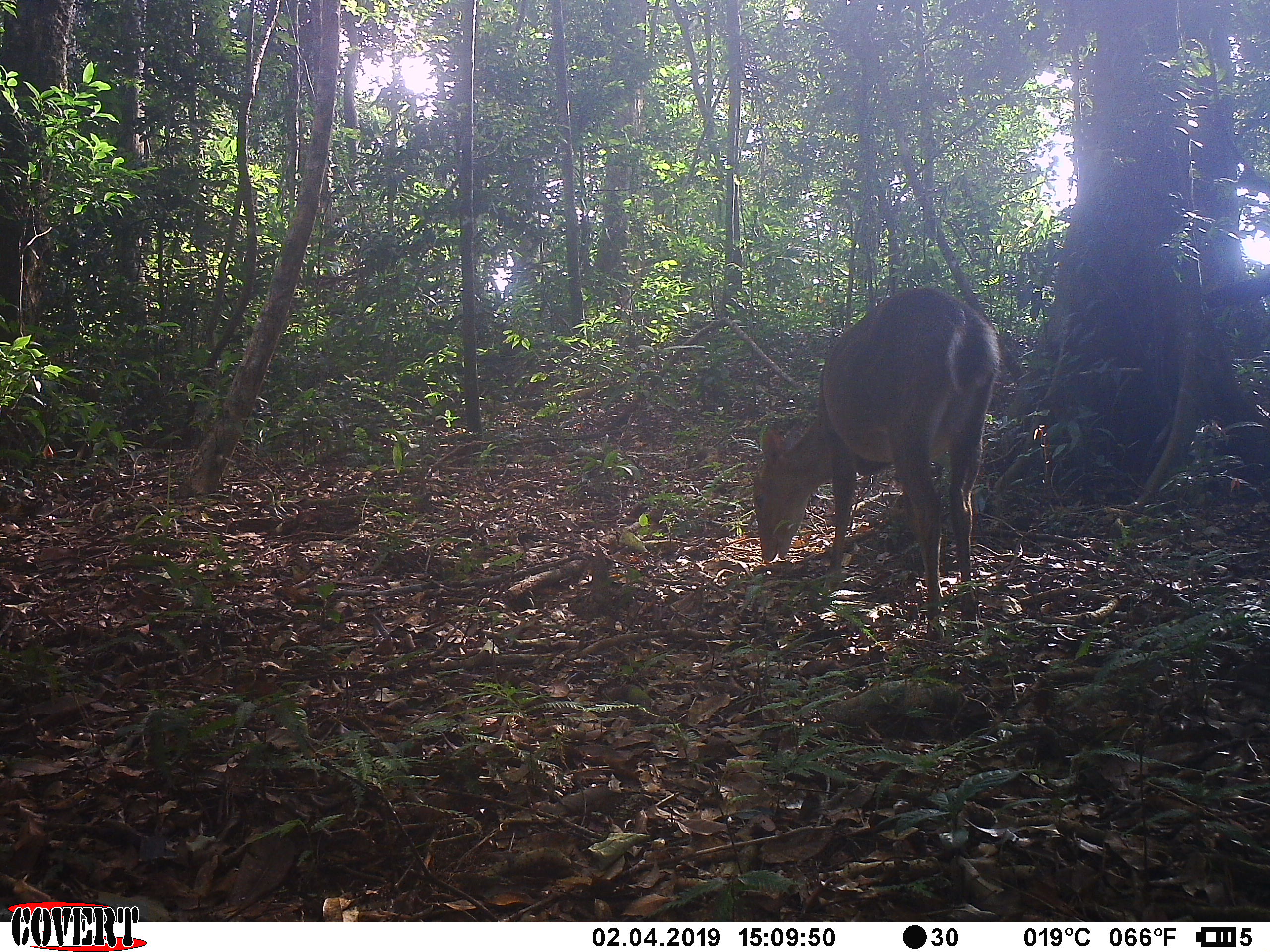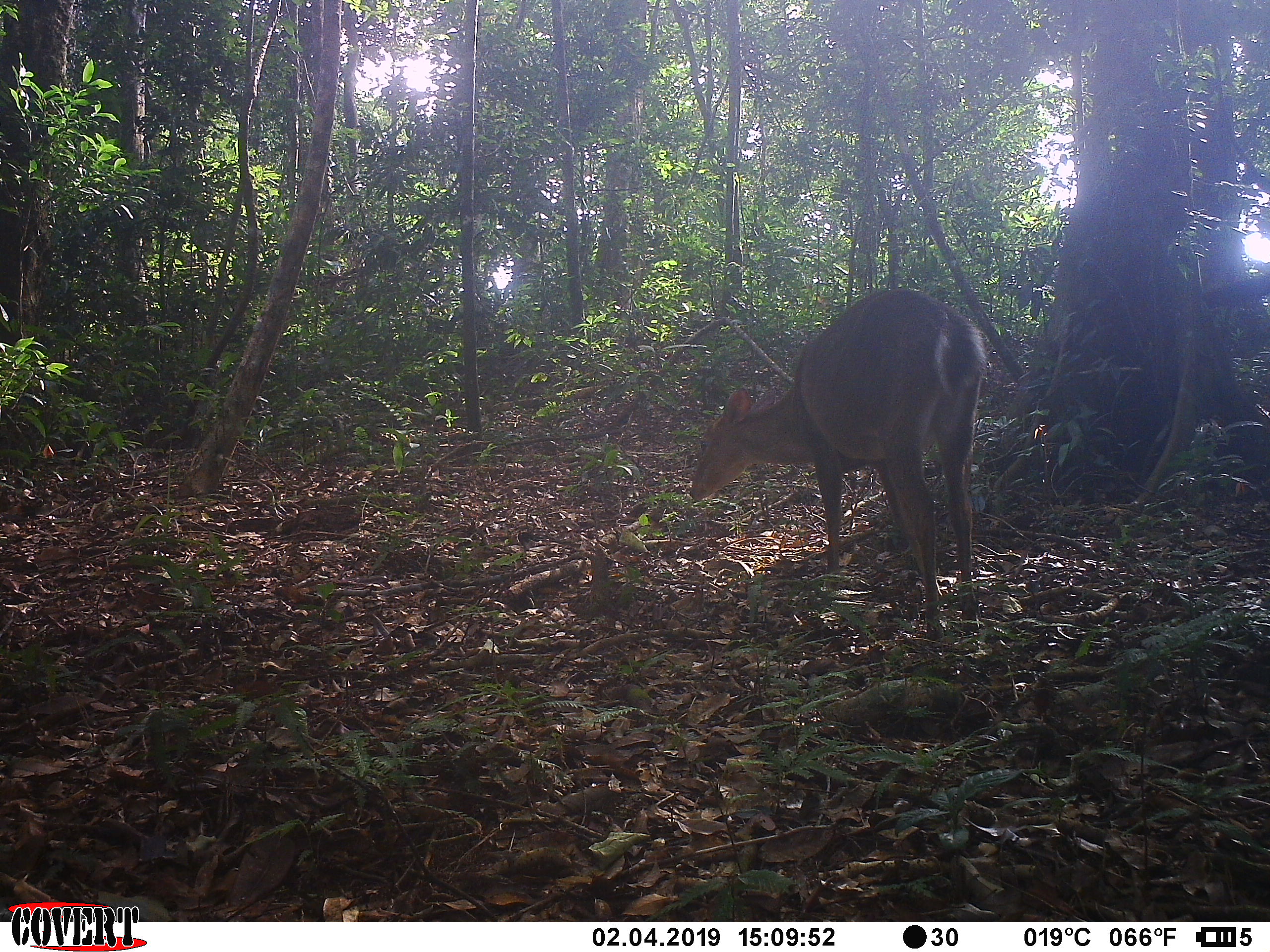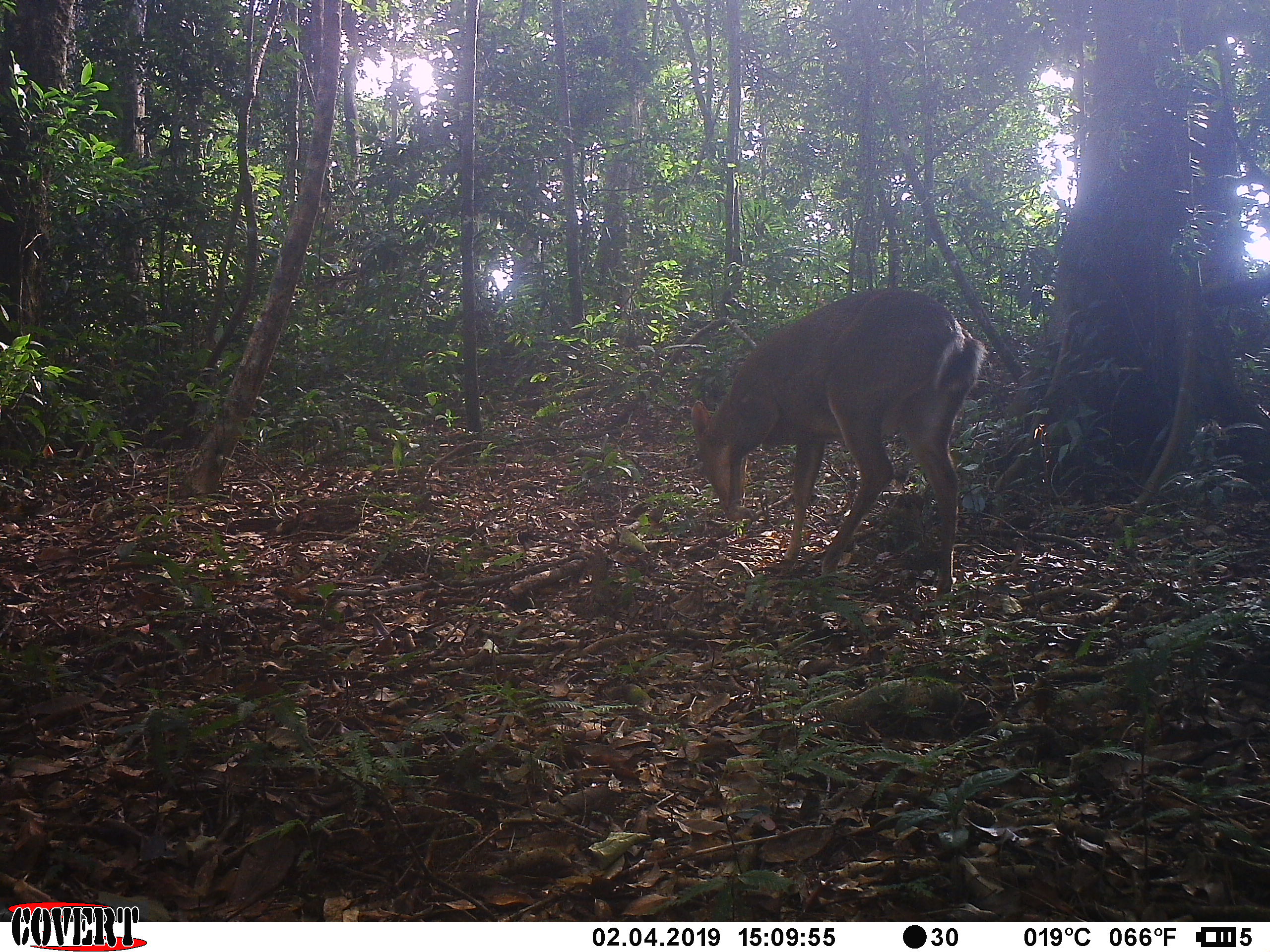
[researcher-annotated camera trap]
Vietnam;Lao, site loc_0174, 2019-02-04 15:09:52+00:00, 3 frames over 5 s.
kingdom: Animalia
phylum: Chordata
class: Mammalia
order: Artiodactyla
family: Cervidae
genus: Muntiacus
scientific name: Muntiacus vuquangensis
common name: large-antlered muntjac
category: large antlered muntjac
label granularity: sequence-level